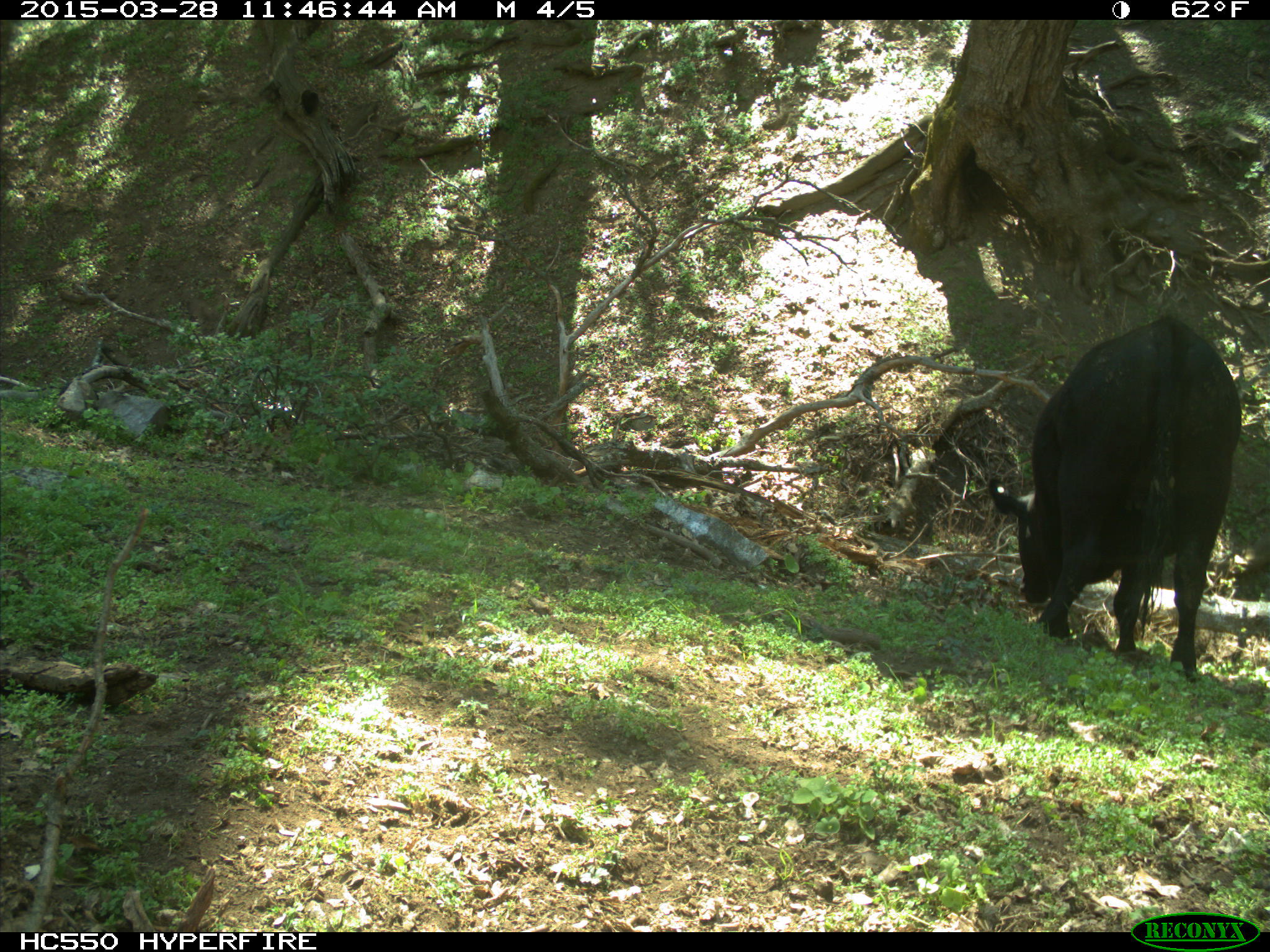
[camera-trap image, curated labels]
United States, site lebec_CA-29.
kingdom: Animalia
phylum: Chordata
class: Mammalia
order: Artiodactyla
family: Bovidae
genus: Bos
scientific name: Bos taurus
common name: domestic cow